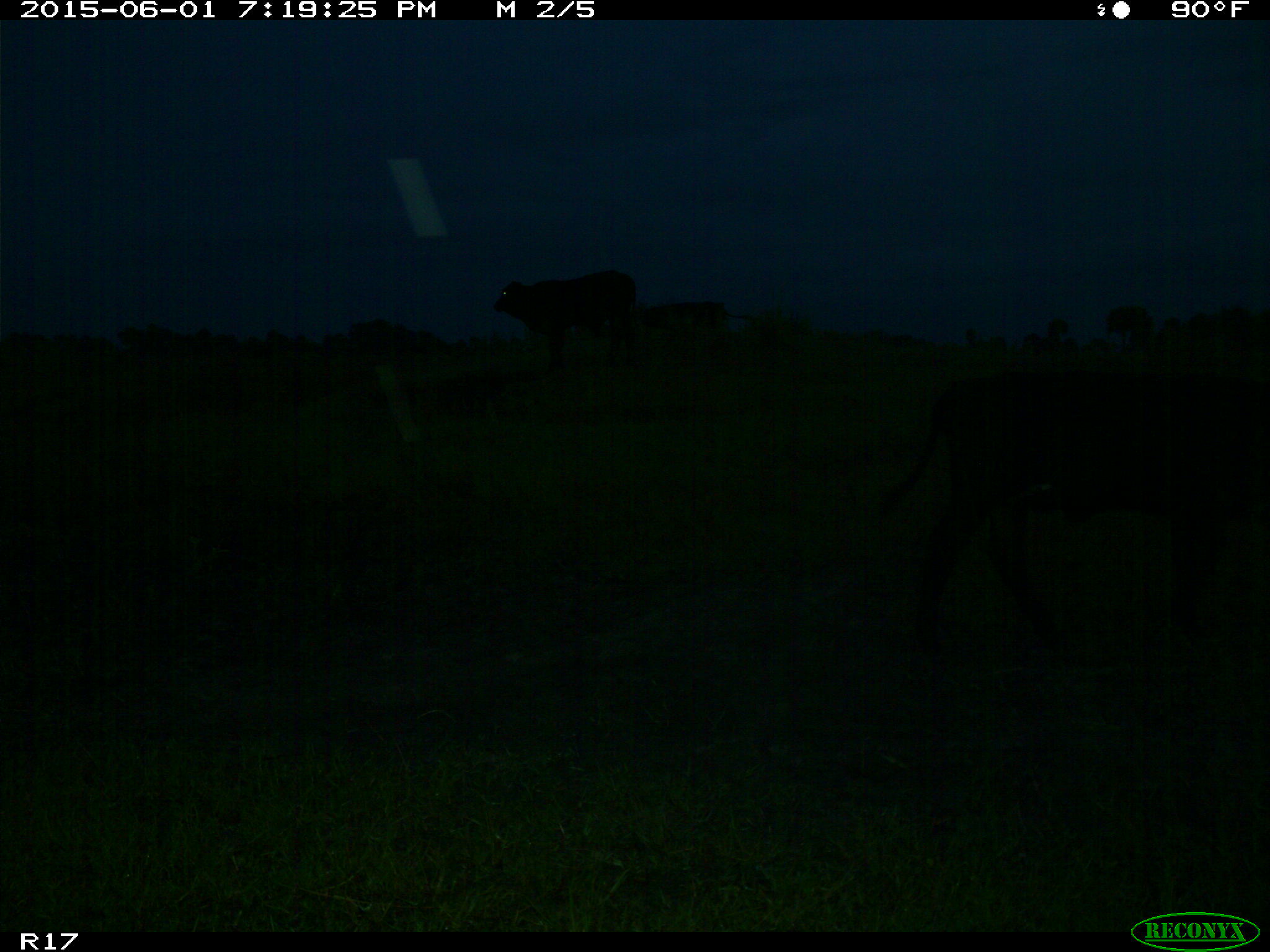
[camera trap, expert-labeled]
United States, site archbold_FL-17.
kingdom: Animalia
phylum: Chordata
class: Mammalia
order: Artiodactyla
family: Bovidae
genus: Bos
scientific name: Bos taurus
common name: domestic cow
Bos taurus (domestic cow).